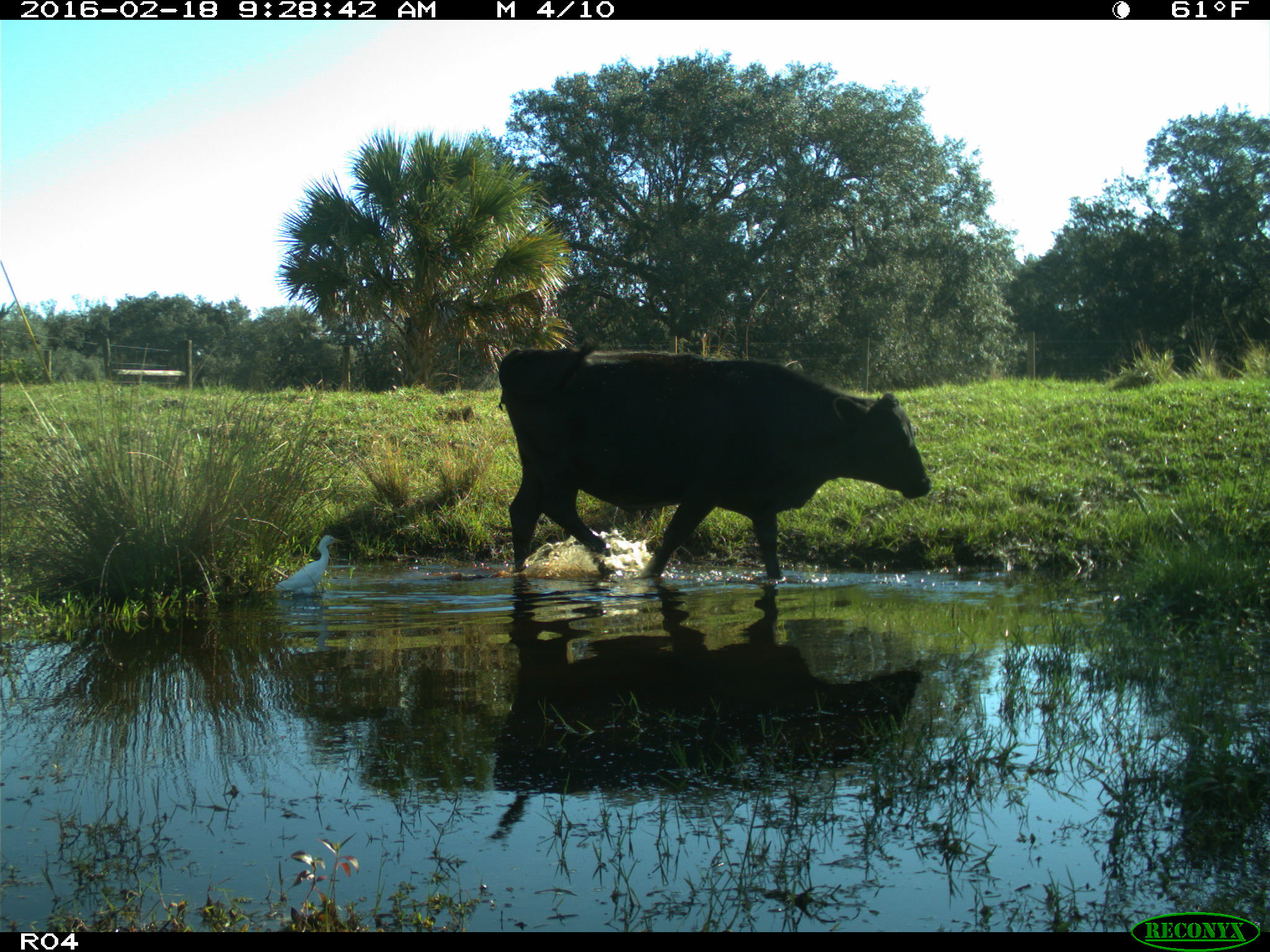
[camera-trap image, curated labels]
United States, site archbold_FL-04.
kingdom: Animalia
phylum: Chordata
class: Mammalia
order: Artiodactyla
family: Bovidae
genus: Bos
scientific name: Bos taurus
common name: domestic cow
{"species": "Bos taurus (domestic cow)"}